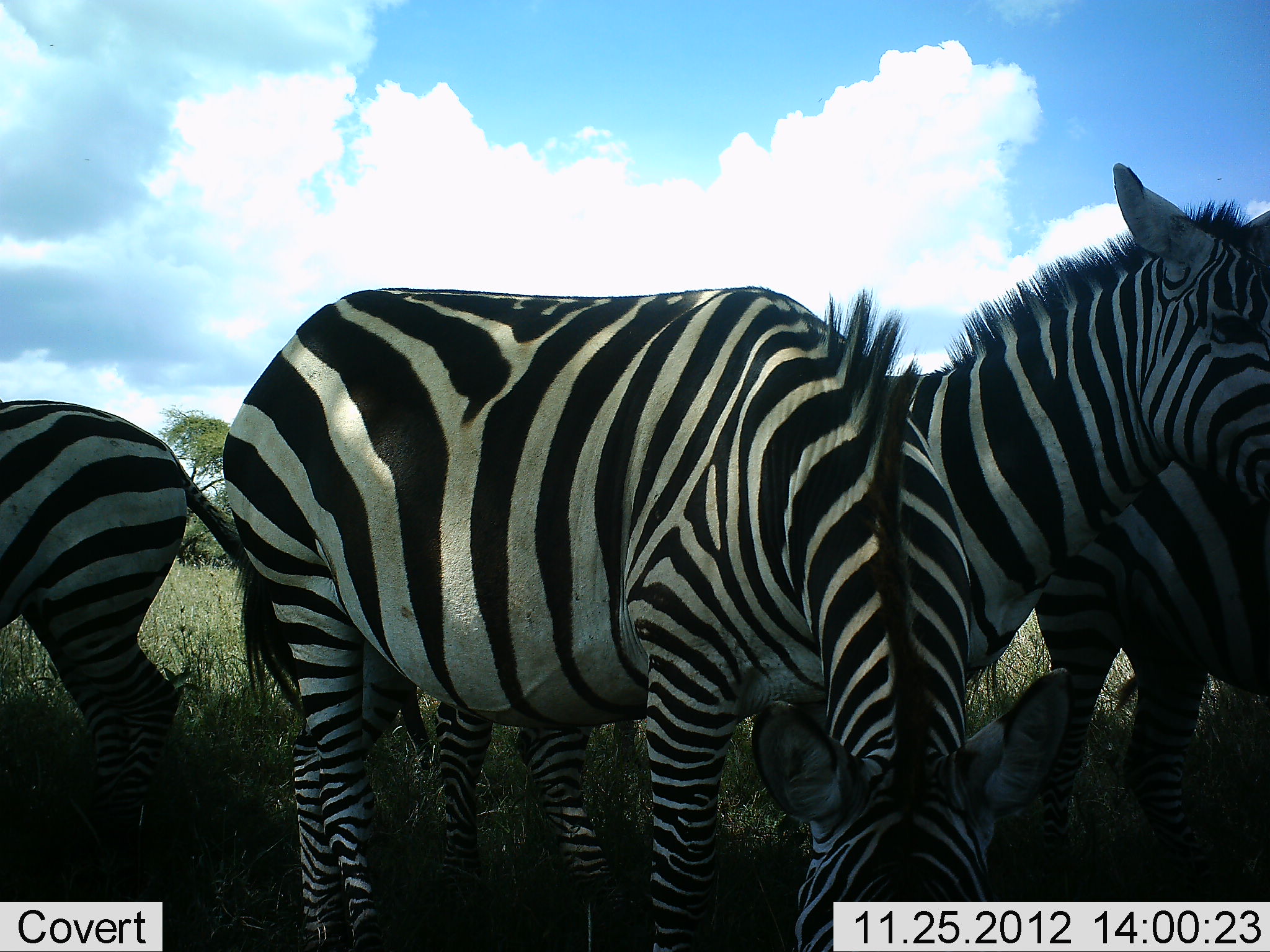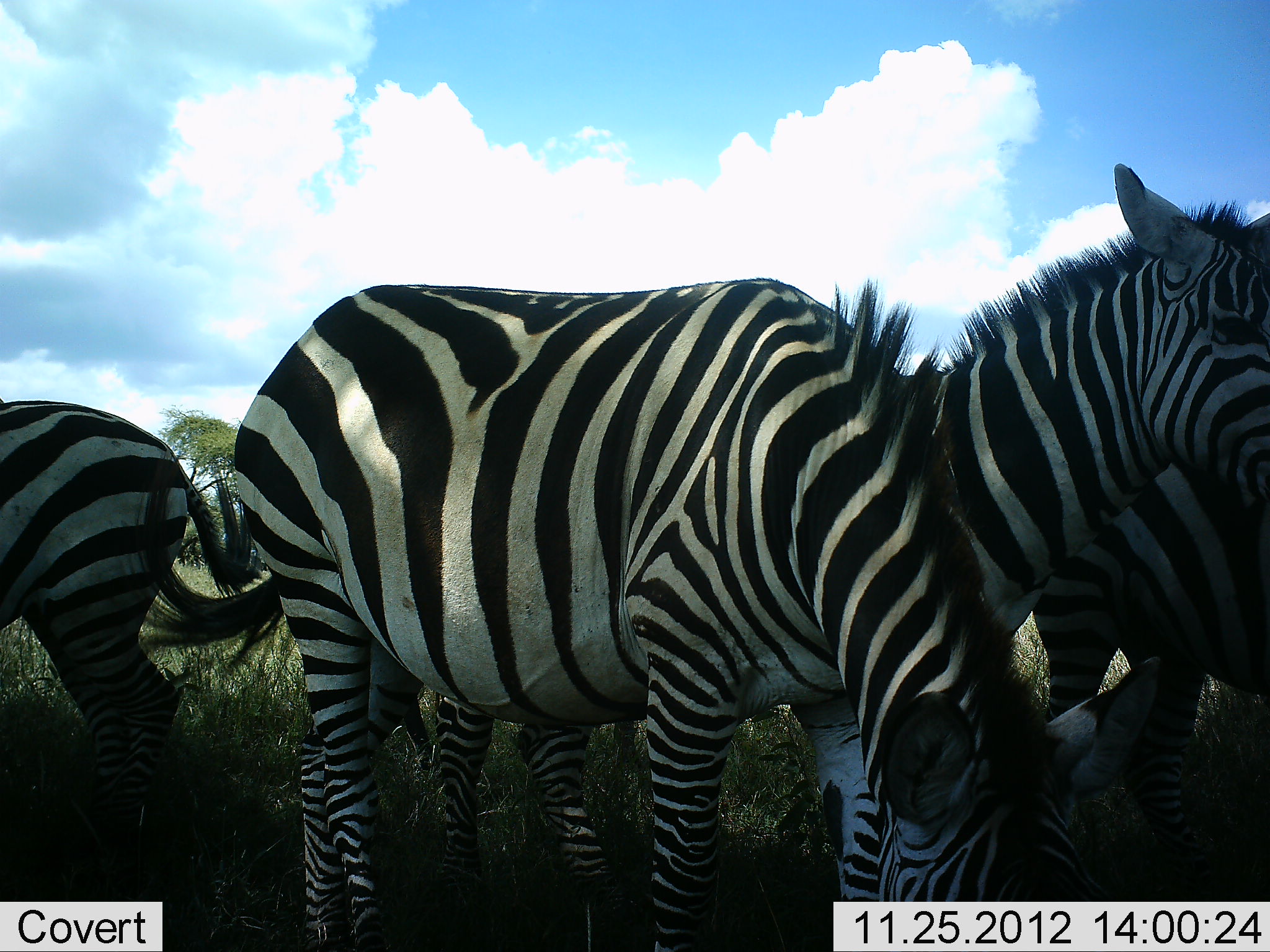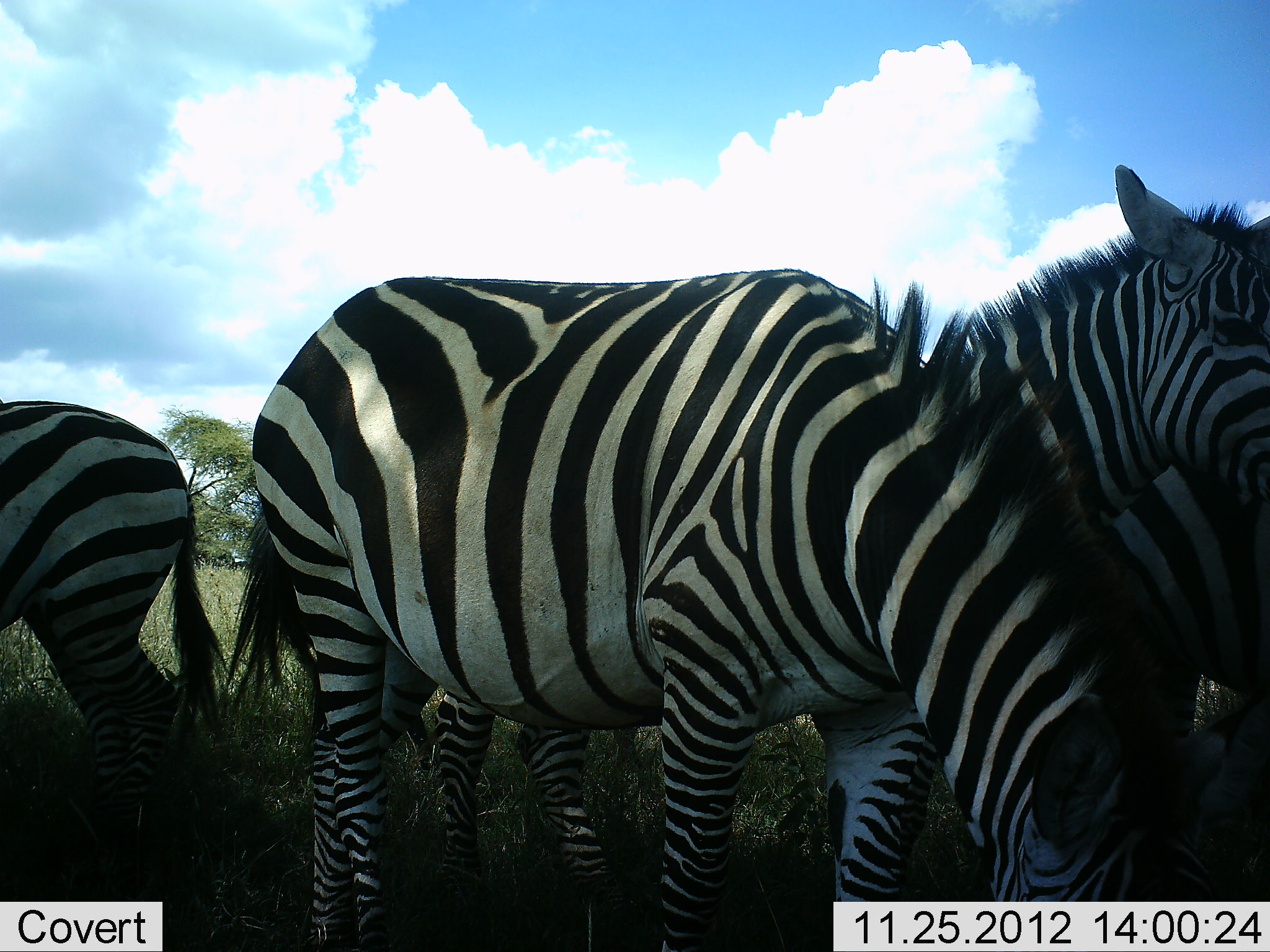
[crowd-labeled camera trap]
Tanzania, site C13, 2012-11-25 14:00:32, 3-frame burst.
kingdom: Animalia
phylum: Chordata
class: Mammalia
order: Perissodactyla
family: Equidae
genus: Equus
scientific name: Equus quagga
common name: plains zebra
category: zebra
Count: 4.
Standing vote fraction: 100%.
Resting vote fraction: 10%.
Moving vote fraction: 0%.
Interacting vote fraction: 0%.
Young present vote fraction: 0%.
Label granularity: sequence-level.